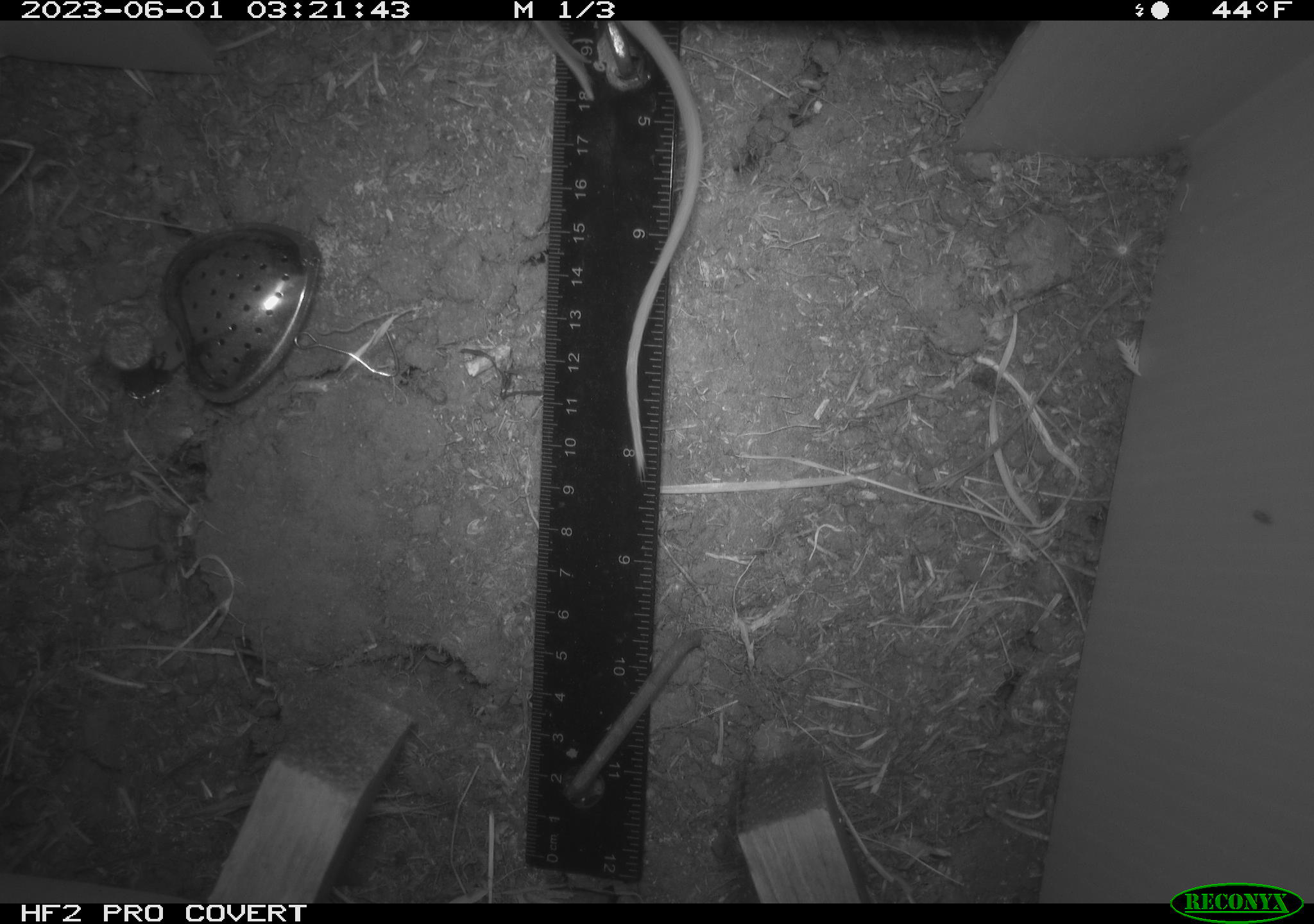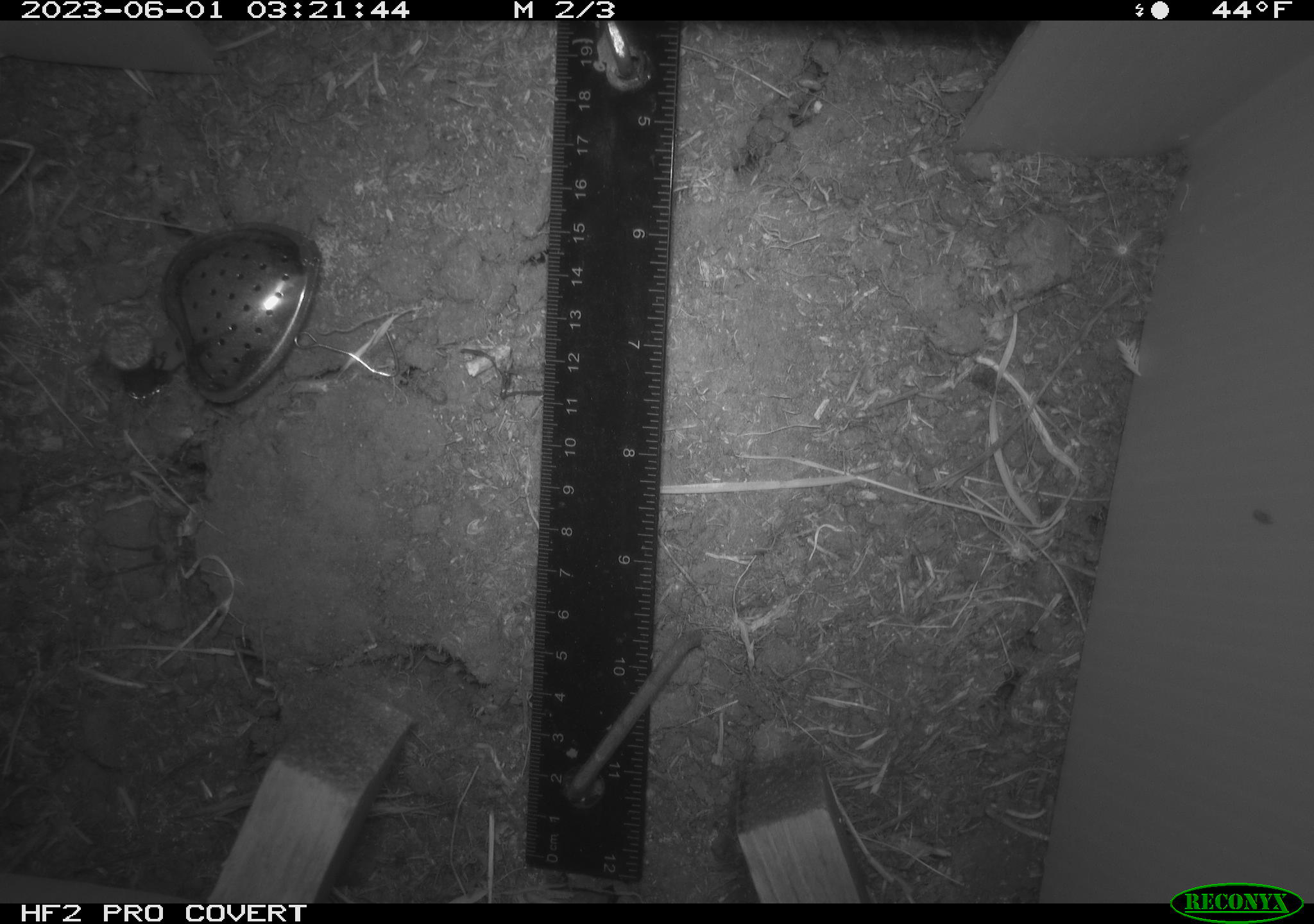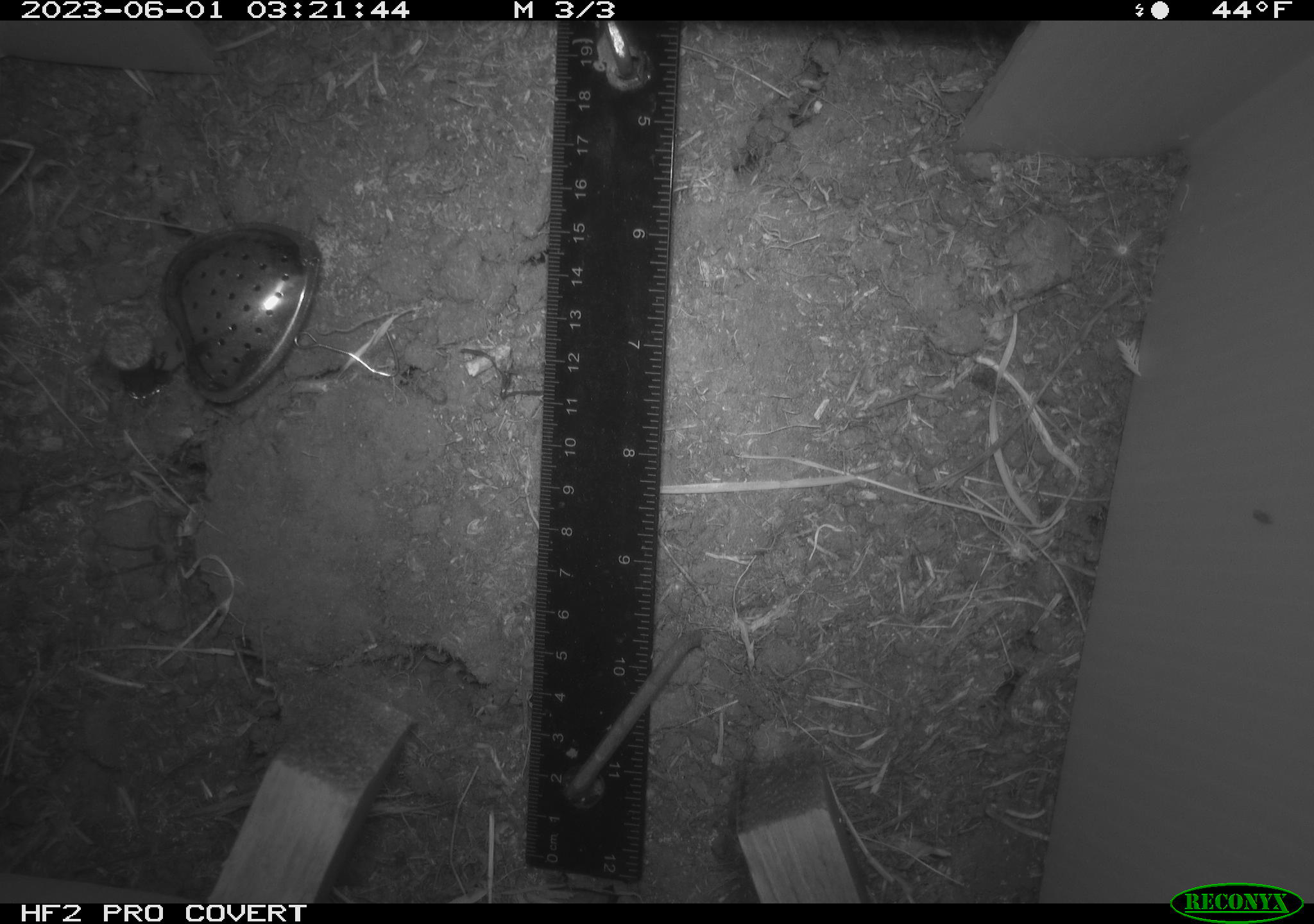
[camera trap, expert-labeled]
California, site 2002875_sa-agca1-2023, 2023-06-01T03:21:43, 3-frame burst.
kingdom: Animalia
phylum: Chordata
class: Mammalia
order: Rodentia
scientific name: Rodentia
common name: mouse species